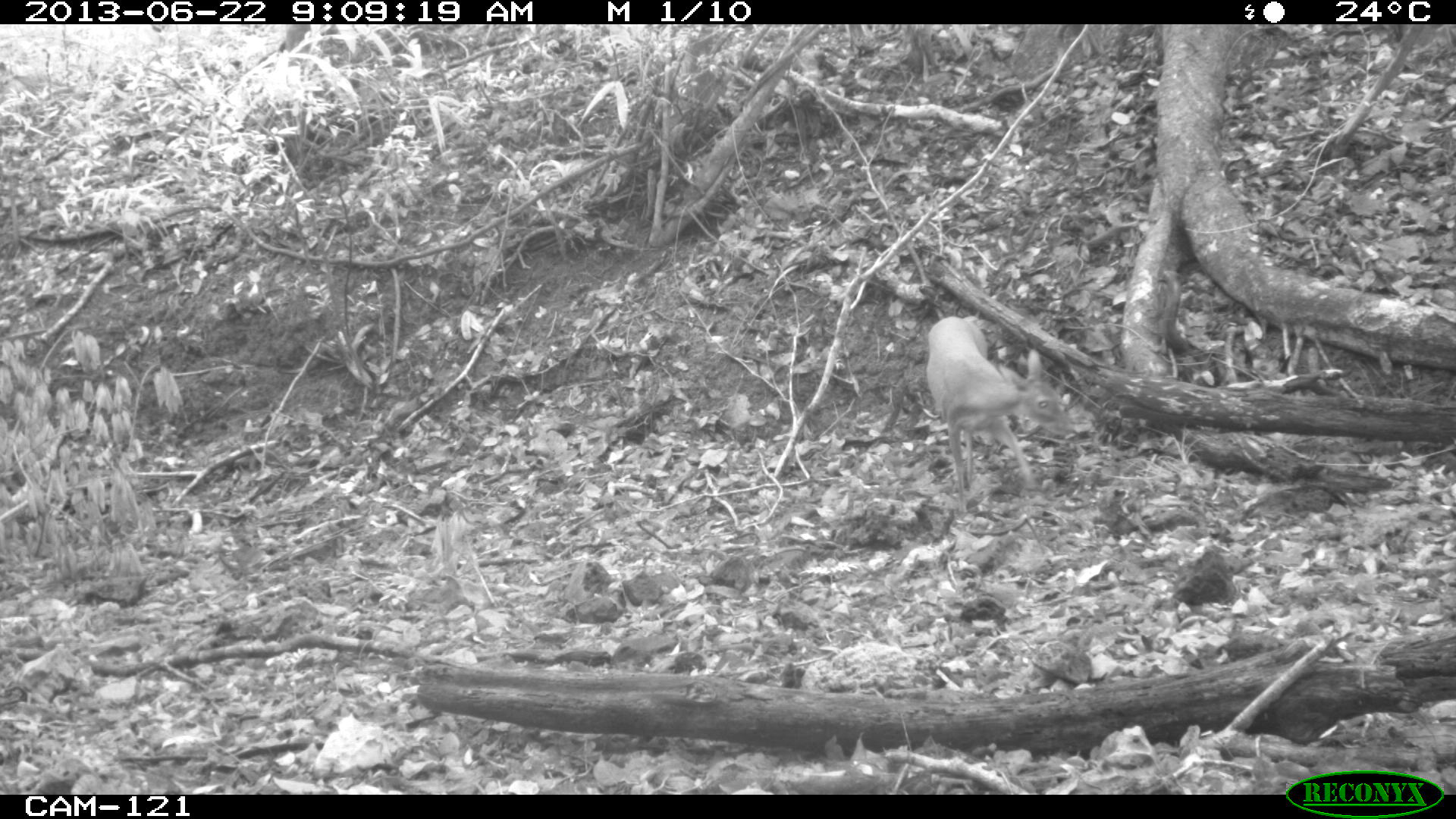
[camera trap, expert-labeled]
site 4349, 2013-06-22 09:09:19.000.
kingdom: Animalia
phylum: Chordata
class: Mammalia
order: Artiodactyla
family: Cervidae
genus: Mazama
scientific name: Mazama temama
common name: central american red brocket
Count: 1.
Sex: female.